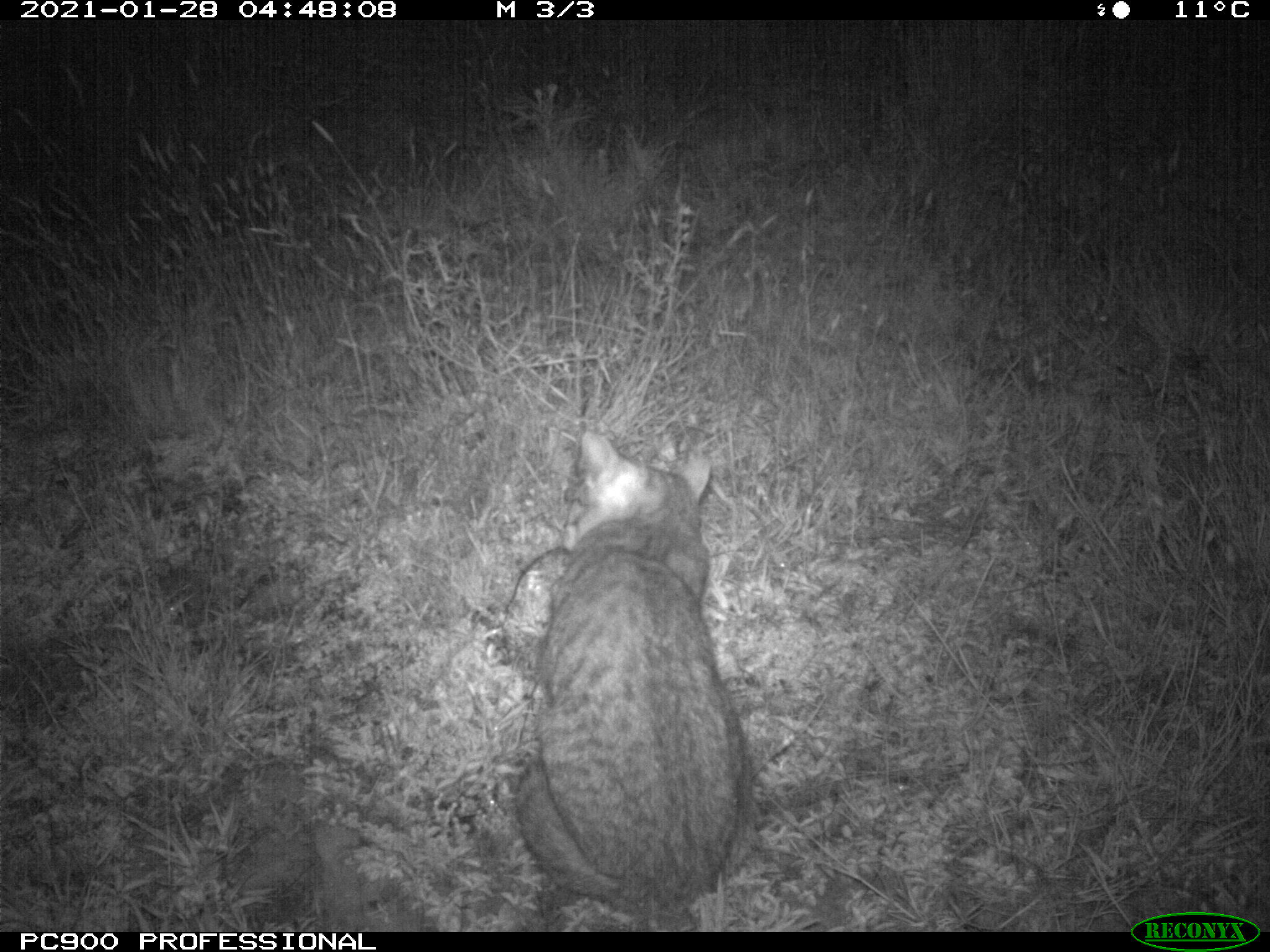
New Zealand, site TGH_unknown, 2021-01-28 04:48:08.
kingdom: Animalia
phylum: Chordata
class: Mammalia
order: Carnivora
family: Felidae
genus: Felis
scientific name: Felis catus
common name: domestic cat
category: cat